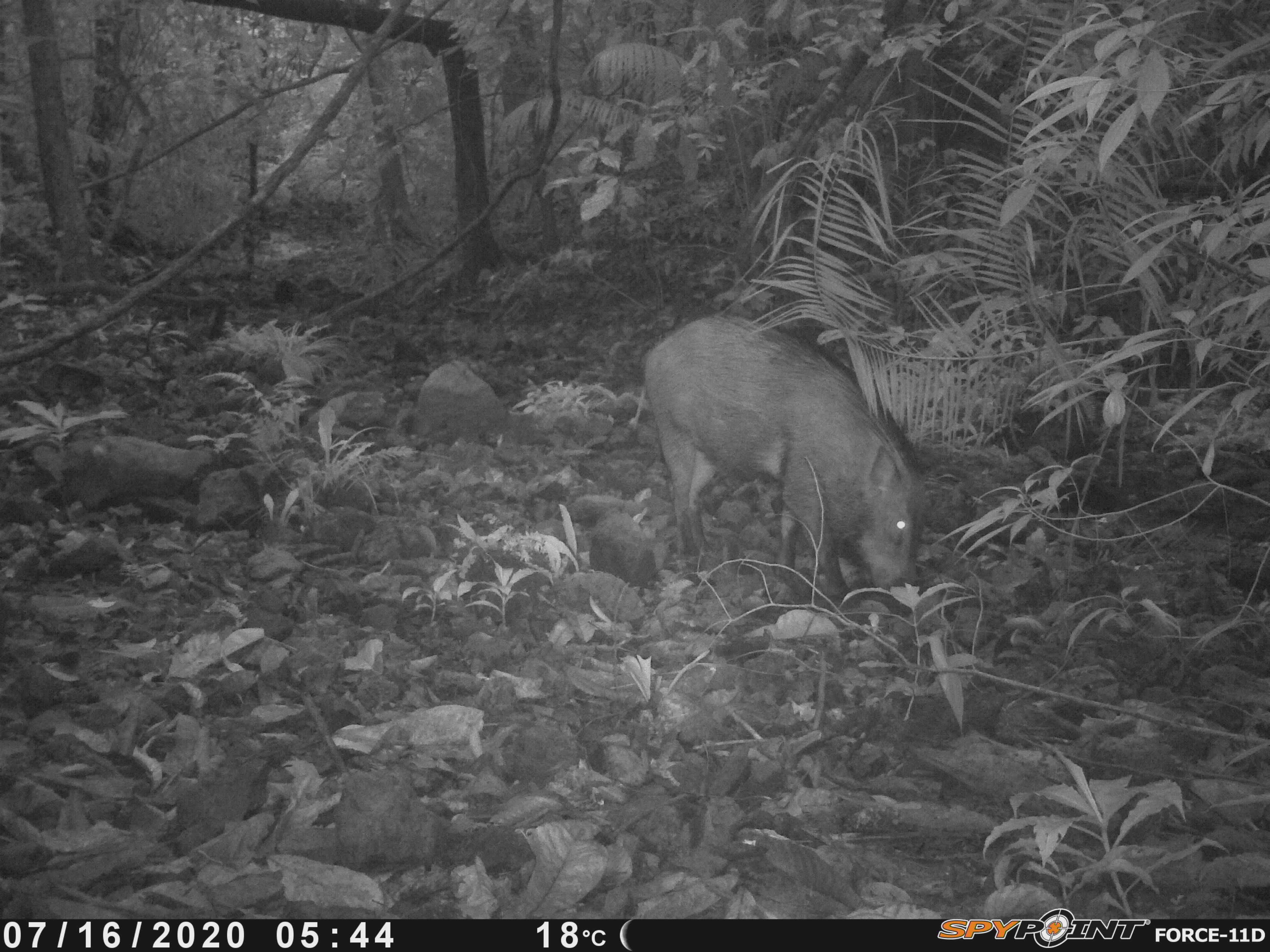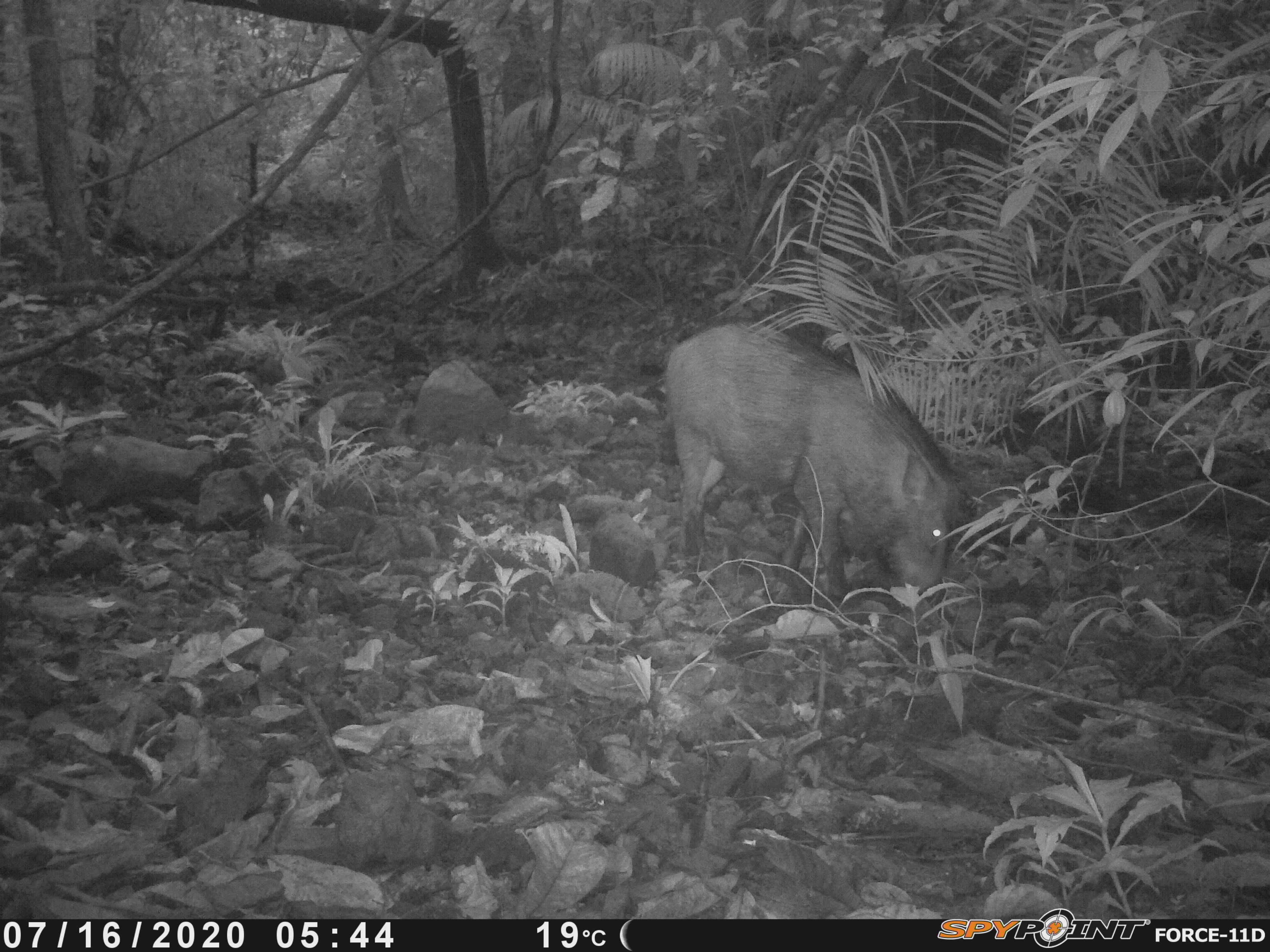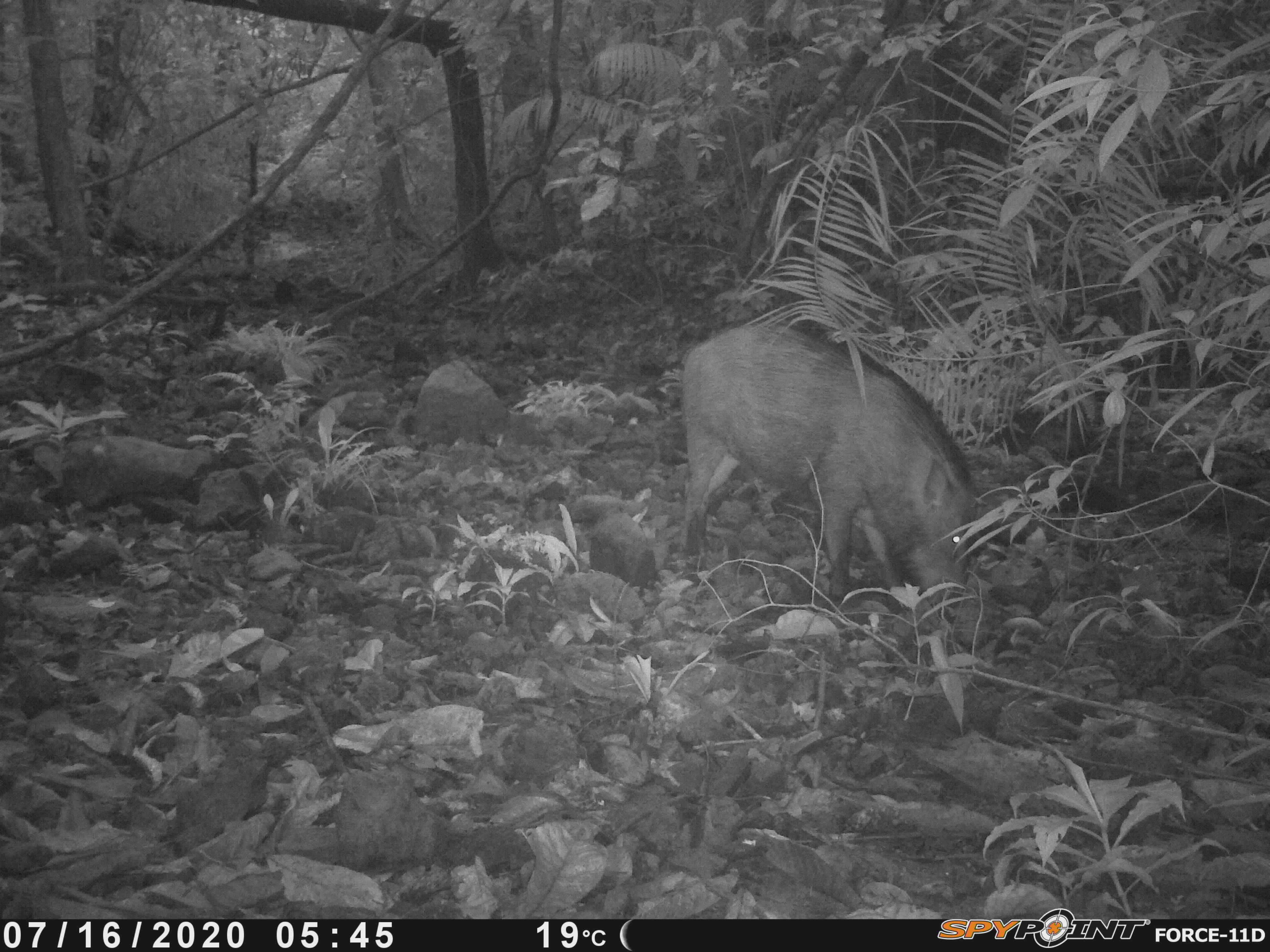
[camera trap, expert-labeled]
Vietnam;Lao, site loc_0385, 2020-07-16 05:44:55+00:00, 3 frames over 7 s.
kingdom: Animalia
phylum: Chordata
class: Mammalia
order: Artiodactyla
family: Suidae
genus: Sus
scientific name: Sus scrofa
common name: eurasian wild pig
Eurasian wild pig (Sus scrofa). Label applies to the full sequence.